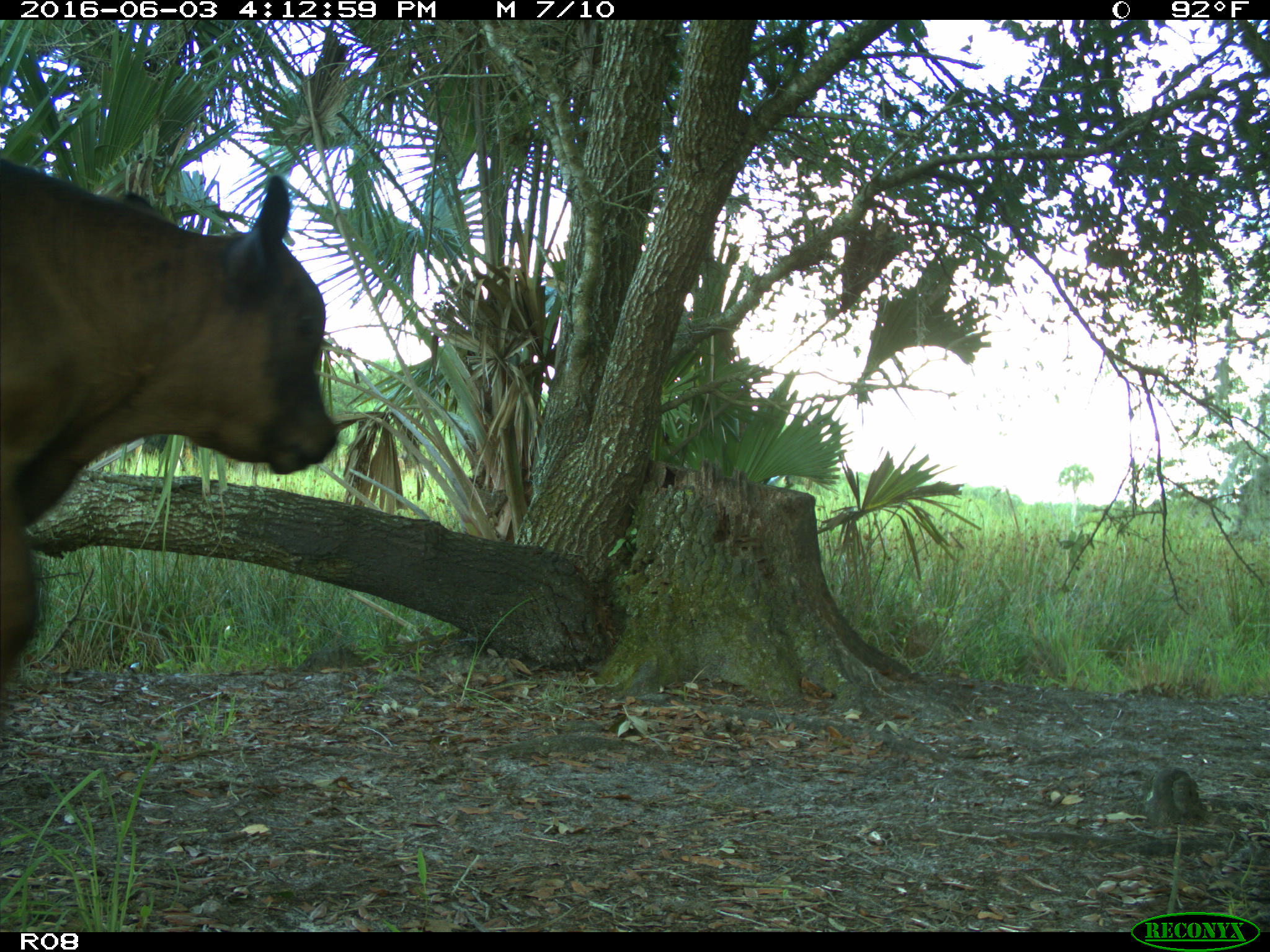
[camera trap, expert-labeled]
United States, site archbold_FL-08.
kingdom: Animalia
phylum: Chordata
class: Mammalia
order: Artiodactyla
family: Bovidae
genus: Bos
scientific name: Bos taurus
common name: domestic cow